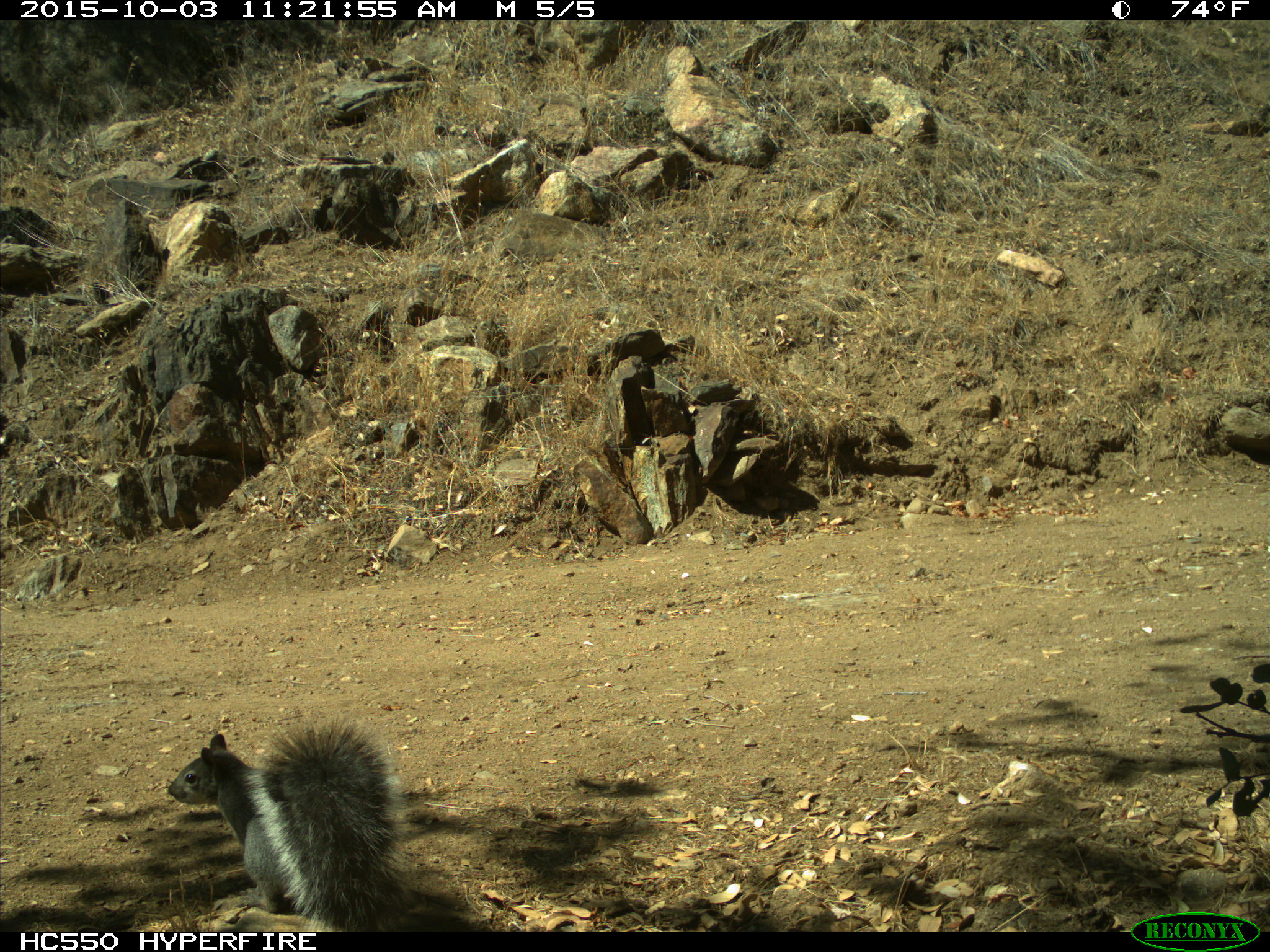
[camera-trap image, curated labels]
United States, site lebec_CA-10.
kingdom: Animalia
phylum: Chordata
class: Mammalia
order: Rodentia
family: Sciuridae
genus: Sciurus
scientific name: Sciurus carolinensis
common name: eastern gray squirrel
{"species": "Sciurus carolinensis (eastern gray squirrel)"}